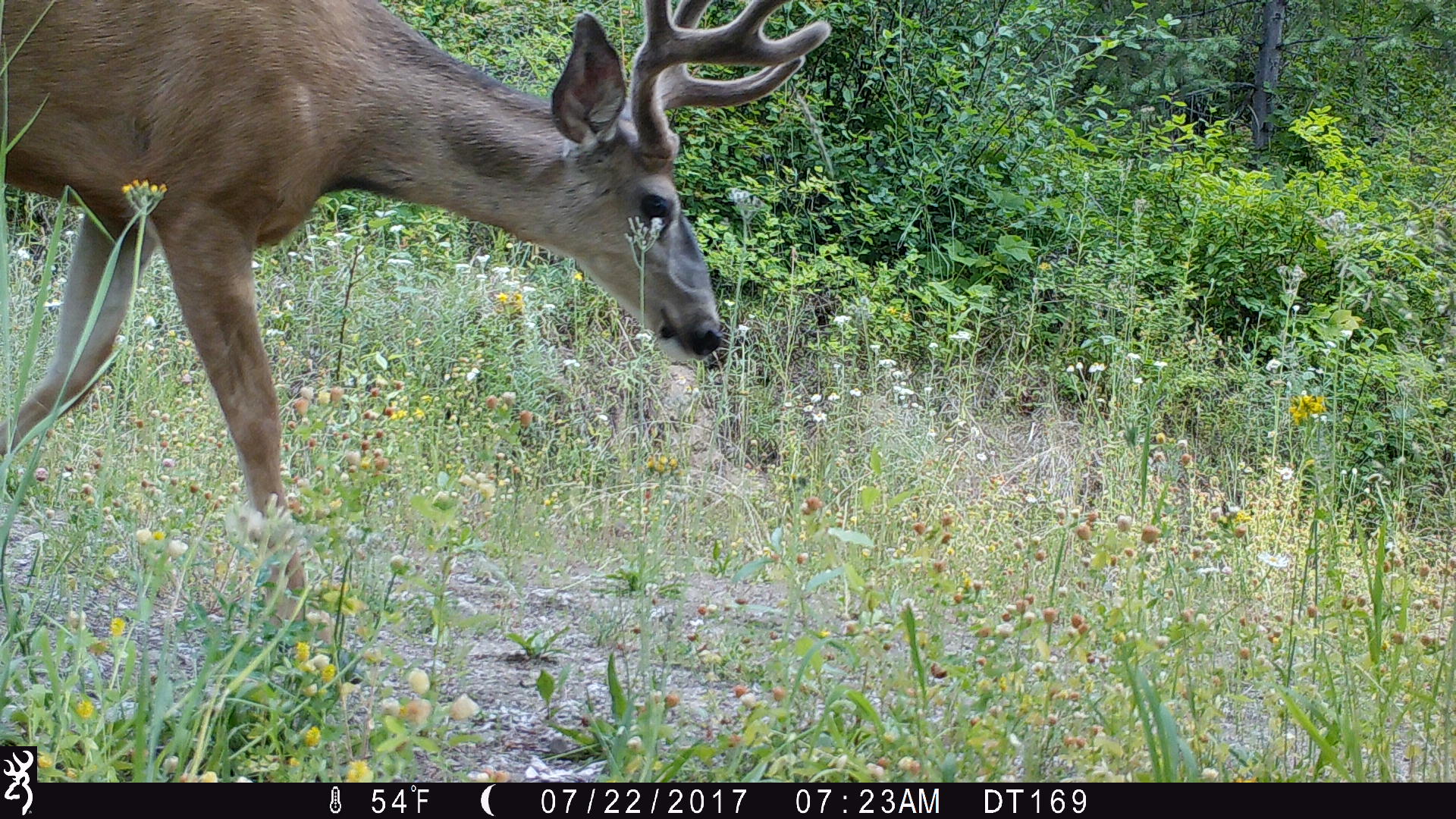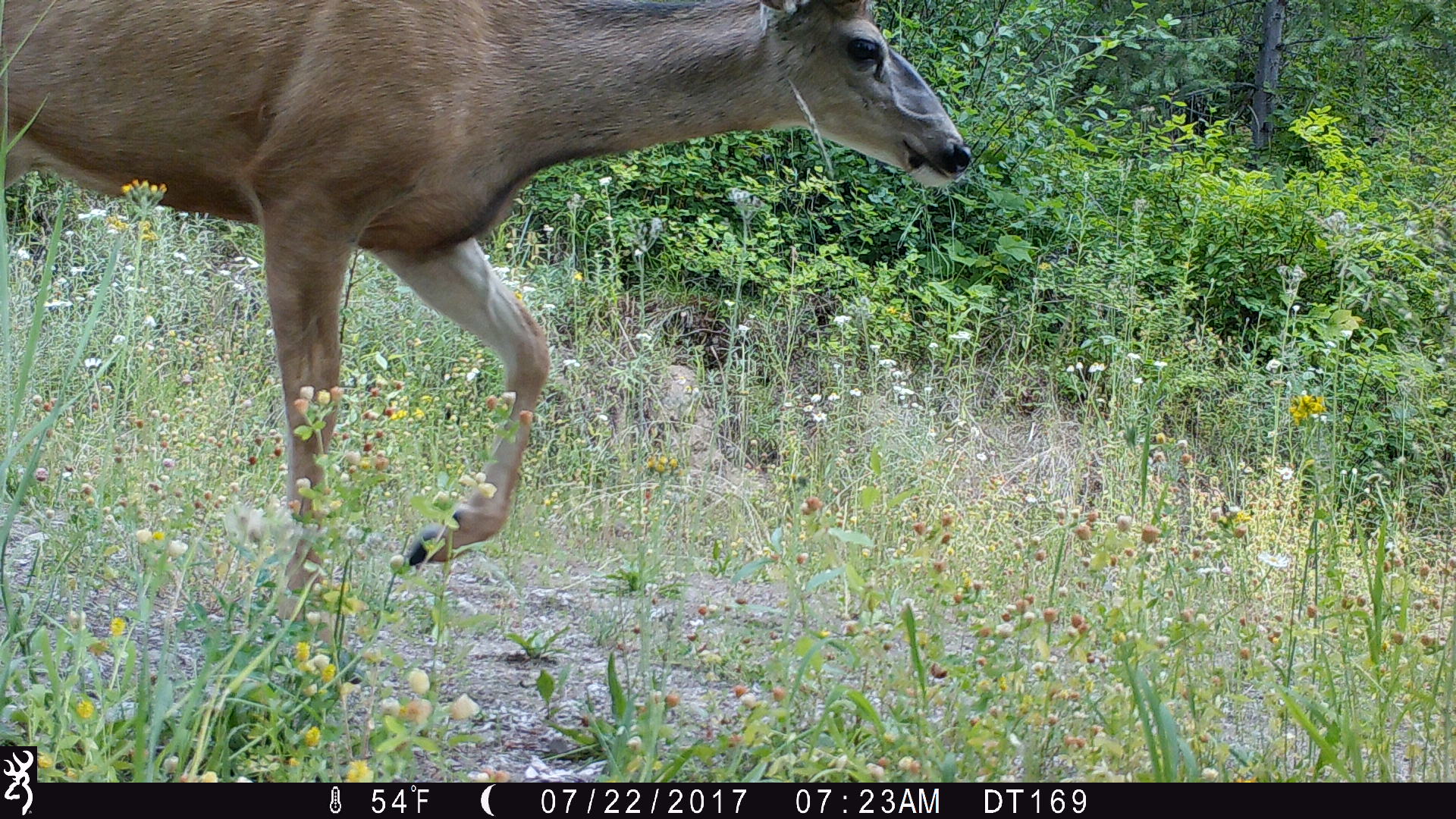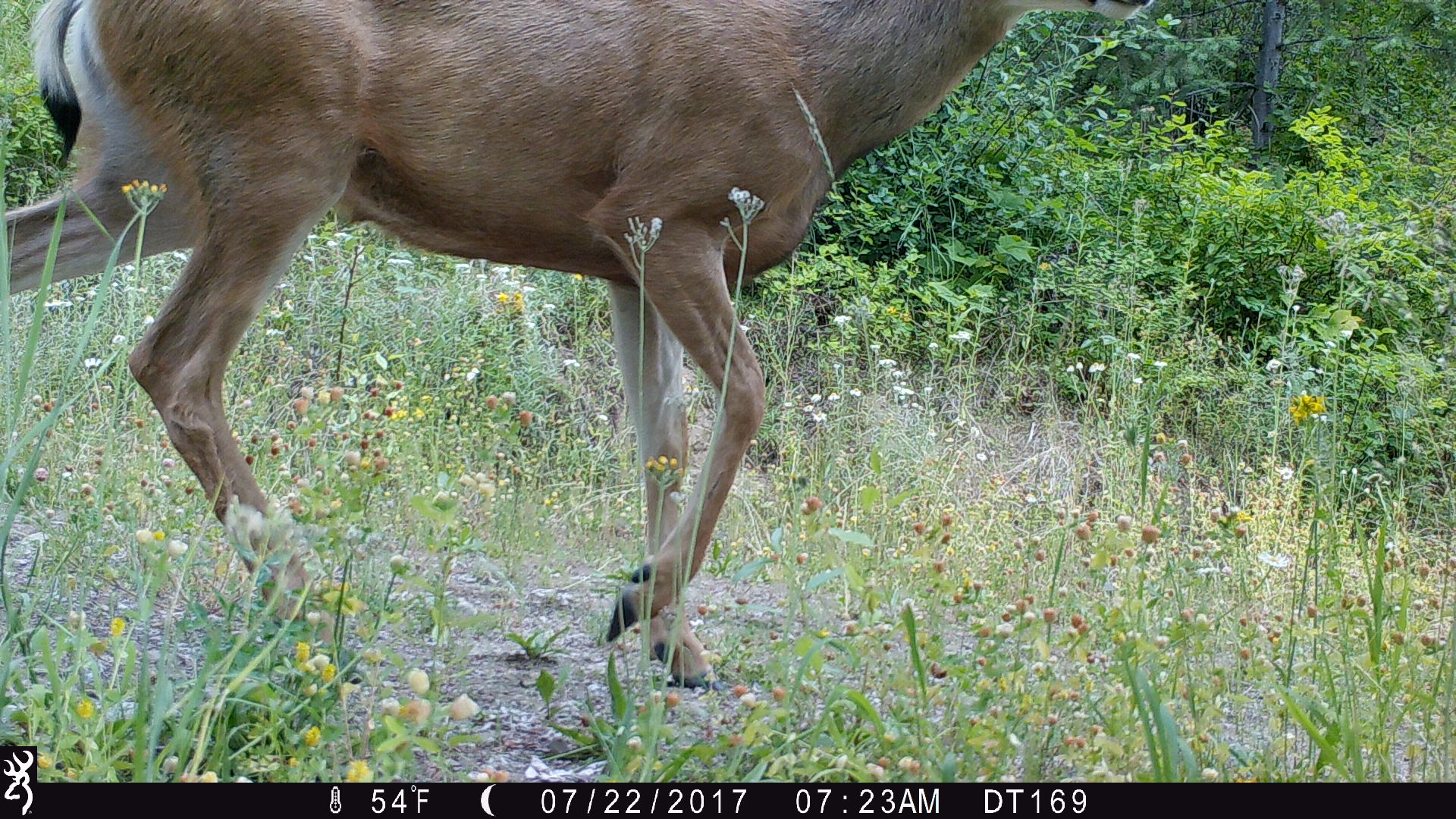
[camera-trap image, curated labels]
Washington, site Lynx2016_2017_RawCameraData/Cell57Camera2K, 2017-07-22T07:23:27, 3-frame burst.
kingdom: Animalia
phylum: Chordata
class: Mammalia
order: Artiodactyla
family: Cervidae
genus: Odocoileus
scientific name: Odocoileus hemionus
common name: mule deer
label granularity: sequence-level